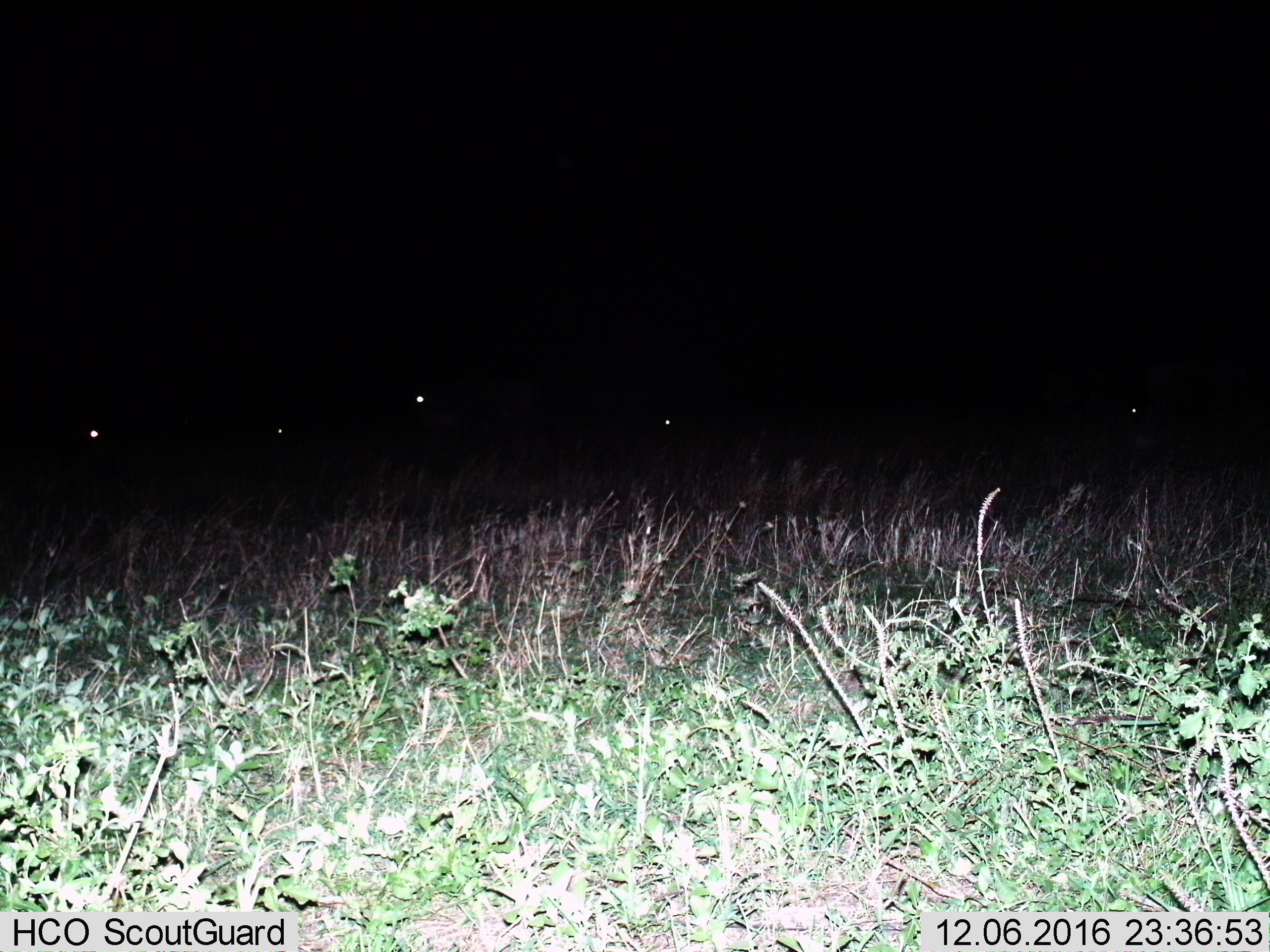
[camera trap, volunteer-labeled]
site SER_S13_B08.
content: unidentified animal